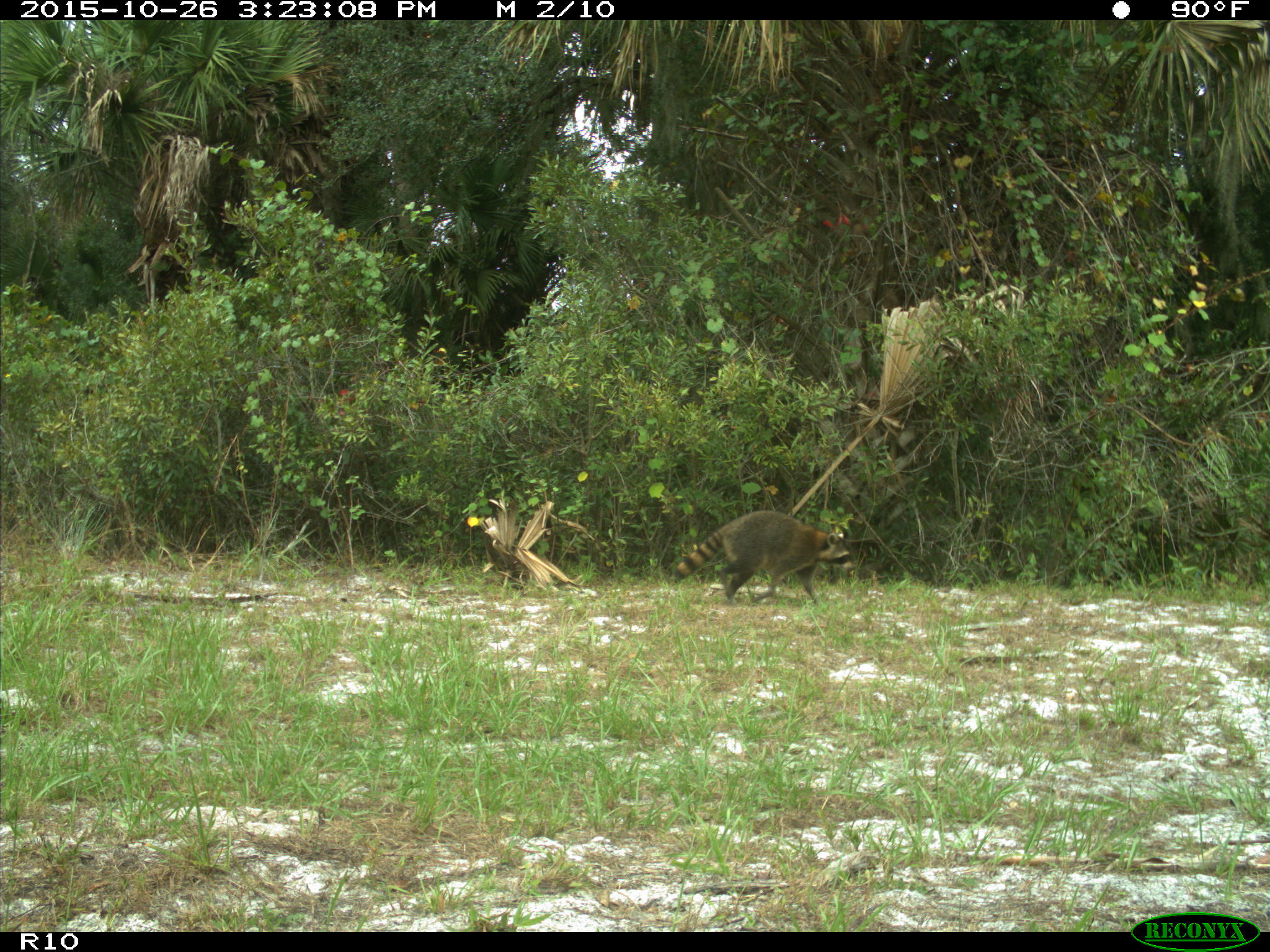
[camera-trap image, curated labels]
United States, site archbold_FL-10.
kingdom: Animalia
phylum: Chordata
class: Mammalia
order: Carnivora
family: Procyonidae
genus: Procyon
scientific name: Procyon lotor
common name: common raccoon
Procyon lotor (common raccoon).